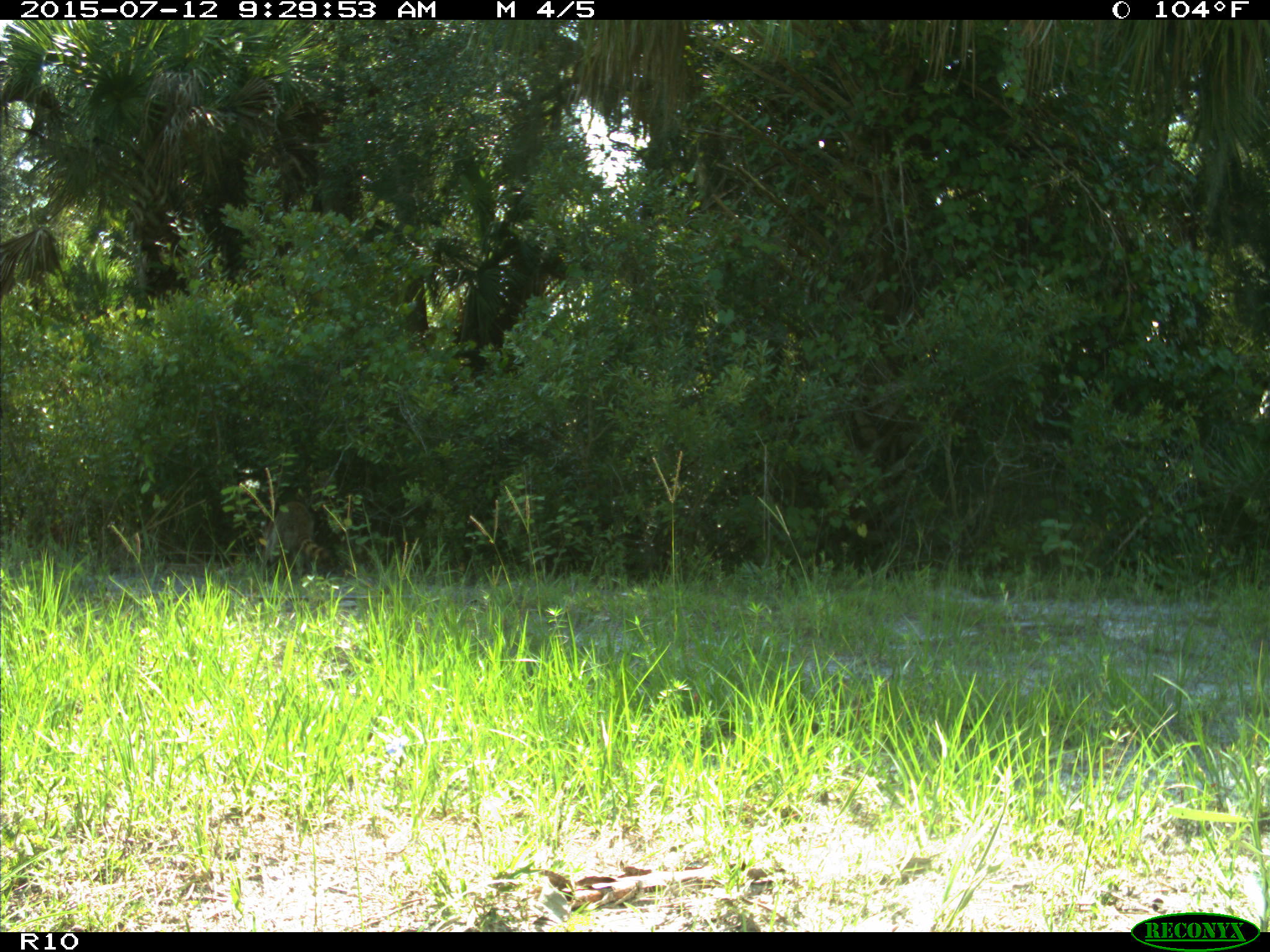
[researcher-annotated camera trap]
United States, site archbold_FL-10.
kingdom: Animalia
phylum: Chordata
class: Mammalia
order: Carnivora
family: Procyonidae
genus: Procyon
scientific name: Procyon lotor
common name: common raccoon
Procyon lotor (common raccoon).